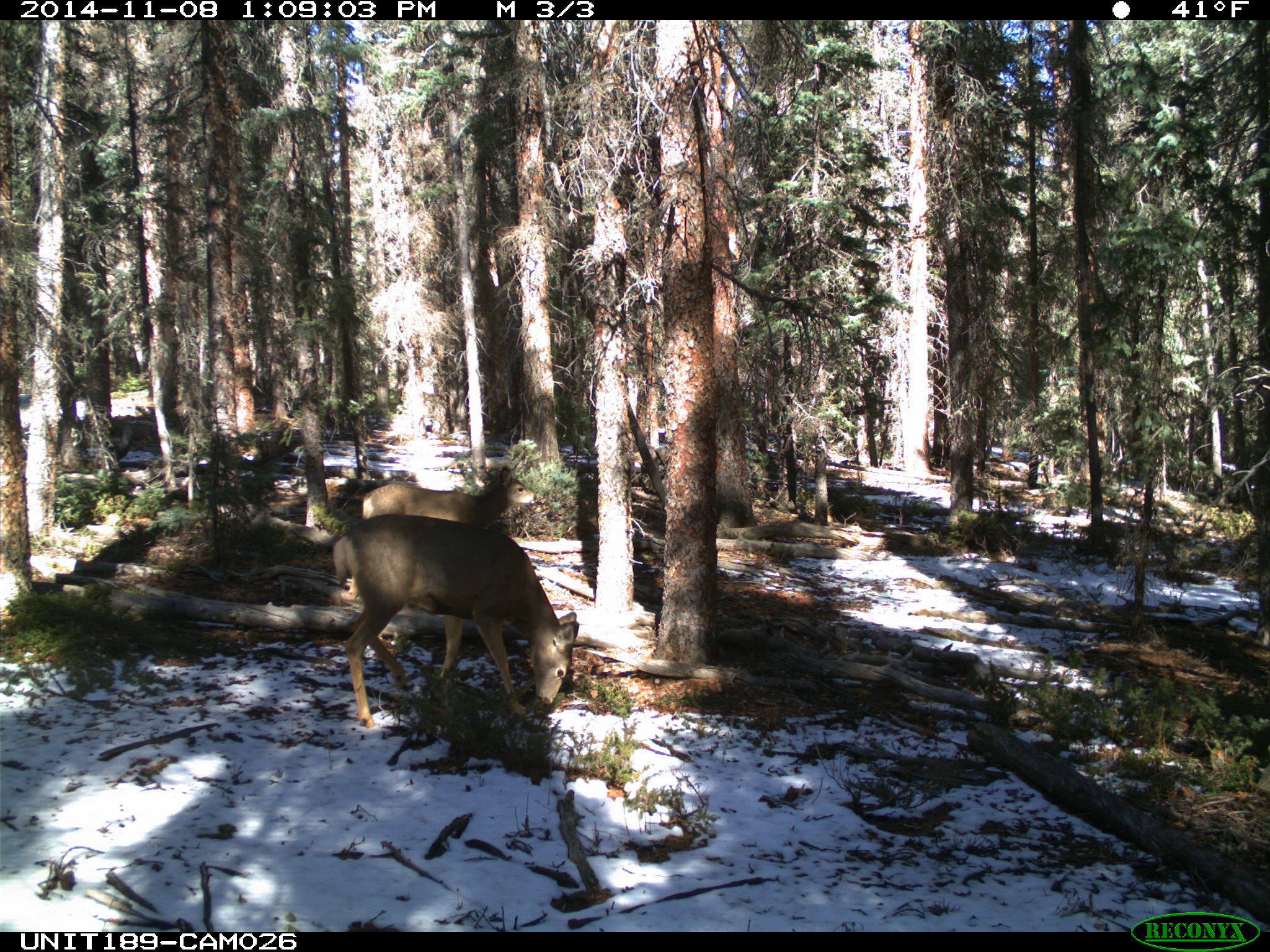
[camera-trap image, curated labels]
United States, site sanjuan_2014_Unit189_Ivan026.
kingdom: Animalia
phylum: Chordata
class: Mammalia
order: Artiodactyla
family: Cervidae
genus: Odocoileus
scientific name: Odocoileus hemionus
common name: mule deer